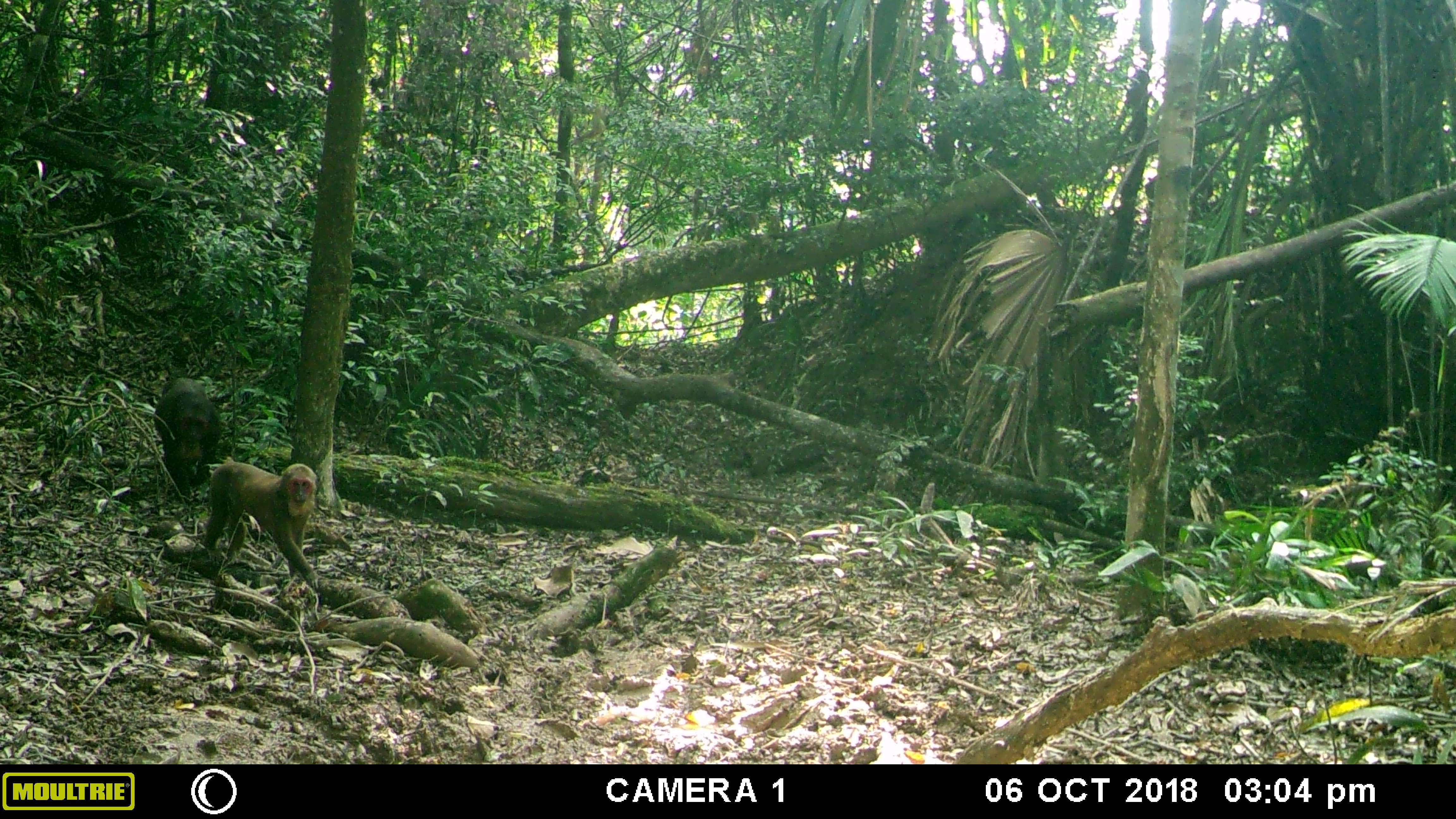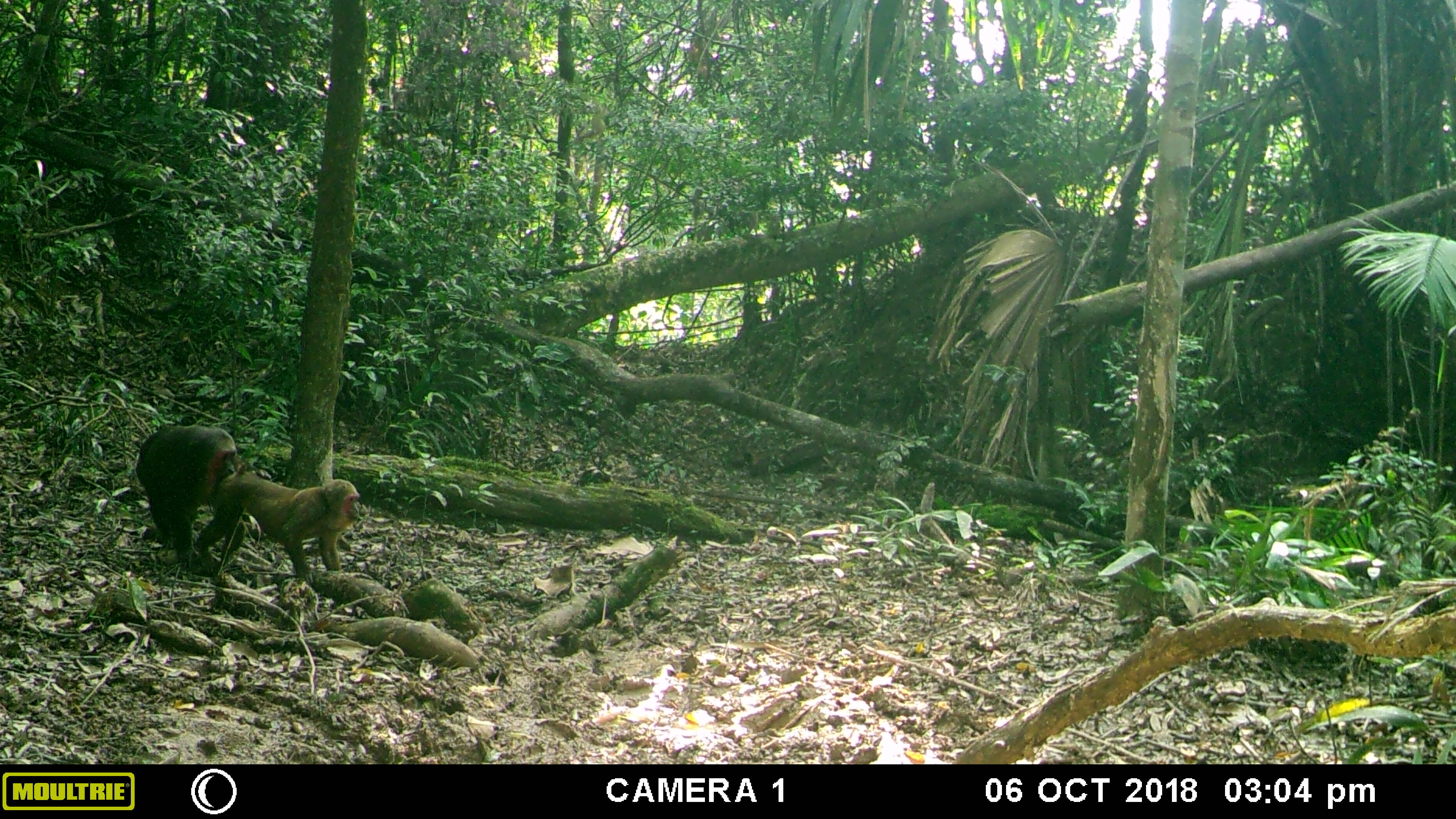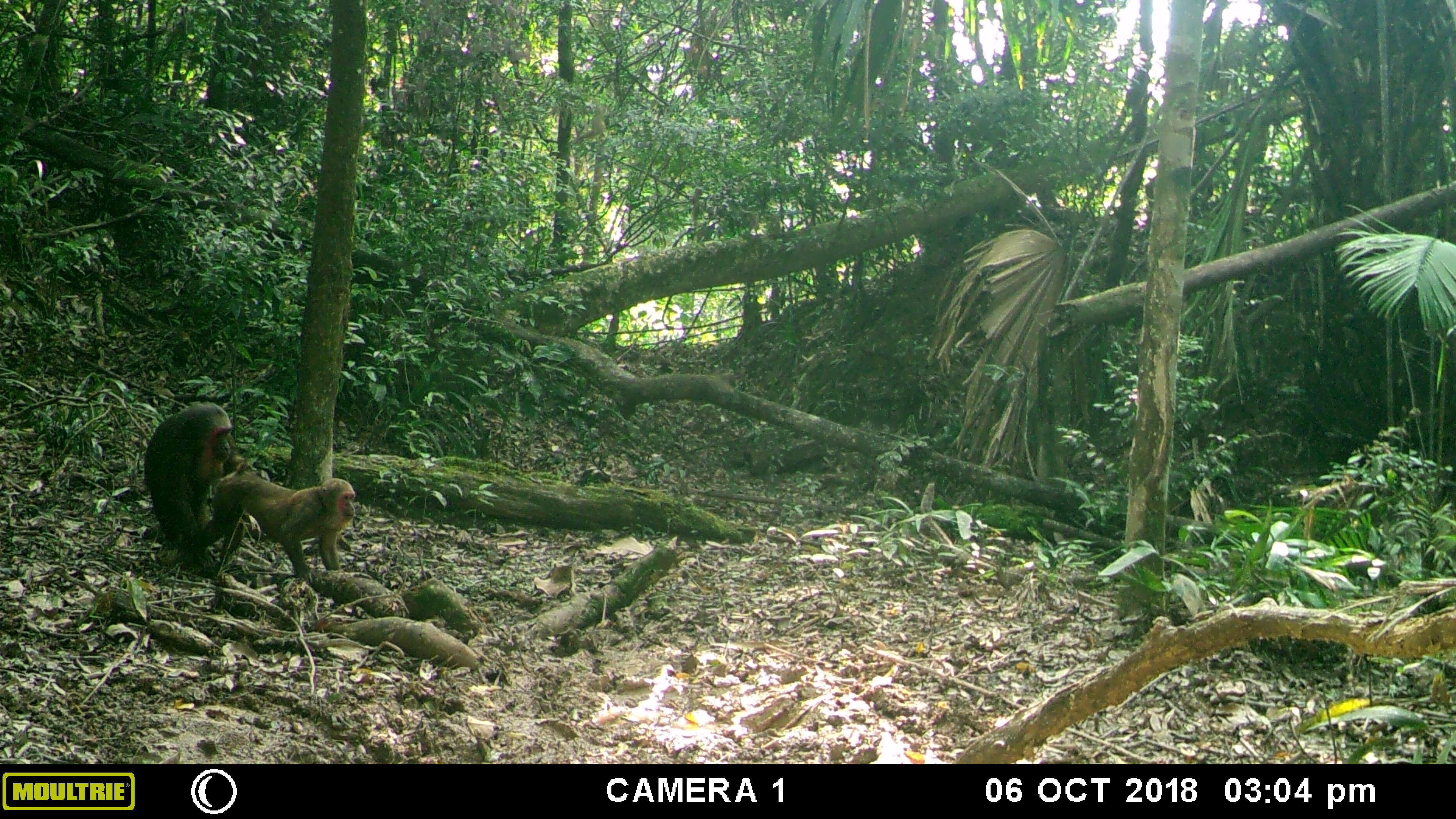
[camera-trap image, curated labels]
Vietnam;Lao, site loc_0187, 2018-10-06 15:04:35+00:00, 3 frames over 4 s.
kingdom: Animalia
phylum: Chordata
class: Mammalia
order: Primates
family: Cercopithecidae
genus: Macaca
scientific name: Macaca arctoides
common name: stump-tailed macaque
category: stump tailed macaque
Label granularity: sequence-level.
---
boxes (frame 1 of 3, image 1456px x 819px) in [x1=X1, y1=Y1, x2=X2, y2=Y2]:
stump tailed macaque: [x1=203, y1=462, x2=327, y2=589]; [x1=154, y1=377, x2=222, y2=498]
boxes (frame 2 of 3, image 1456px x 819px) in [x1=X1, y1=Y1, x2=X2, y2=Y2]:
stump tailed macaque: [x1=195, y1=462, x2=360, y2=580]; [x1=135, y1=426, x2=237, y2=565]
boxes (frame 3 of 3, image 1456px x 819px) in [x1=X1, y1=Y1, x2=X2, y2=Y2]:
stump tailed macaque: [x1=186, y1=459, x2=355, y2=585]; [x1=144, y1=401, x2=243, y2=573]